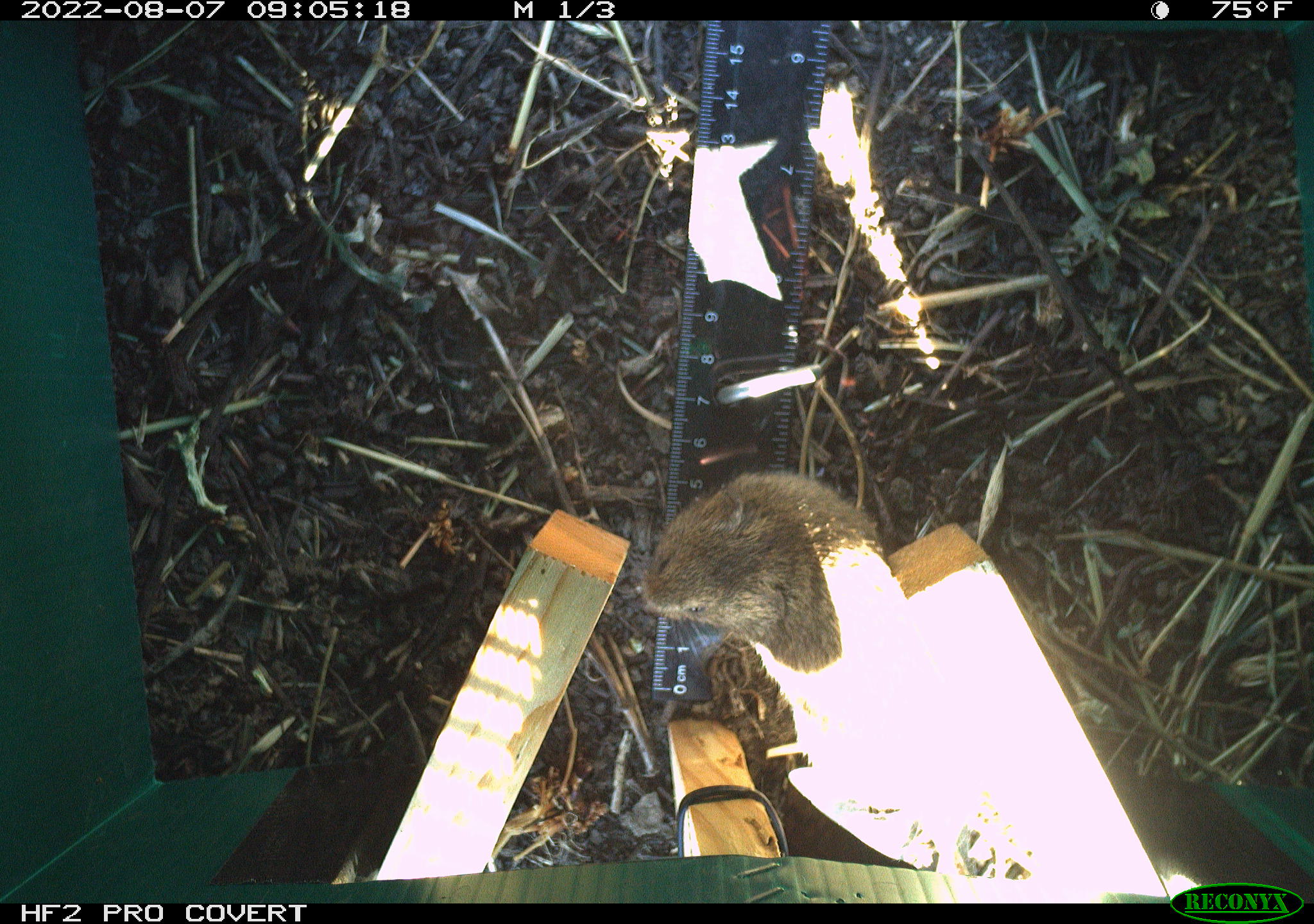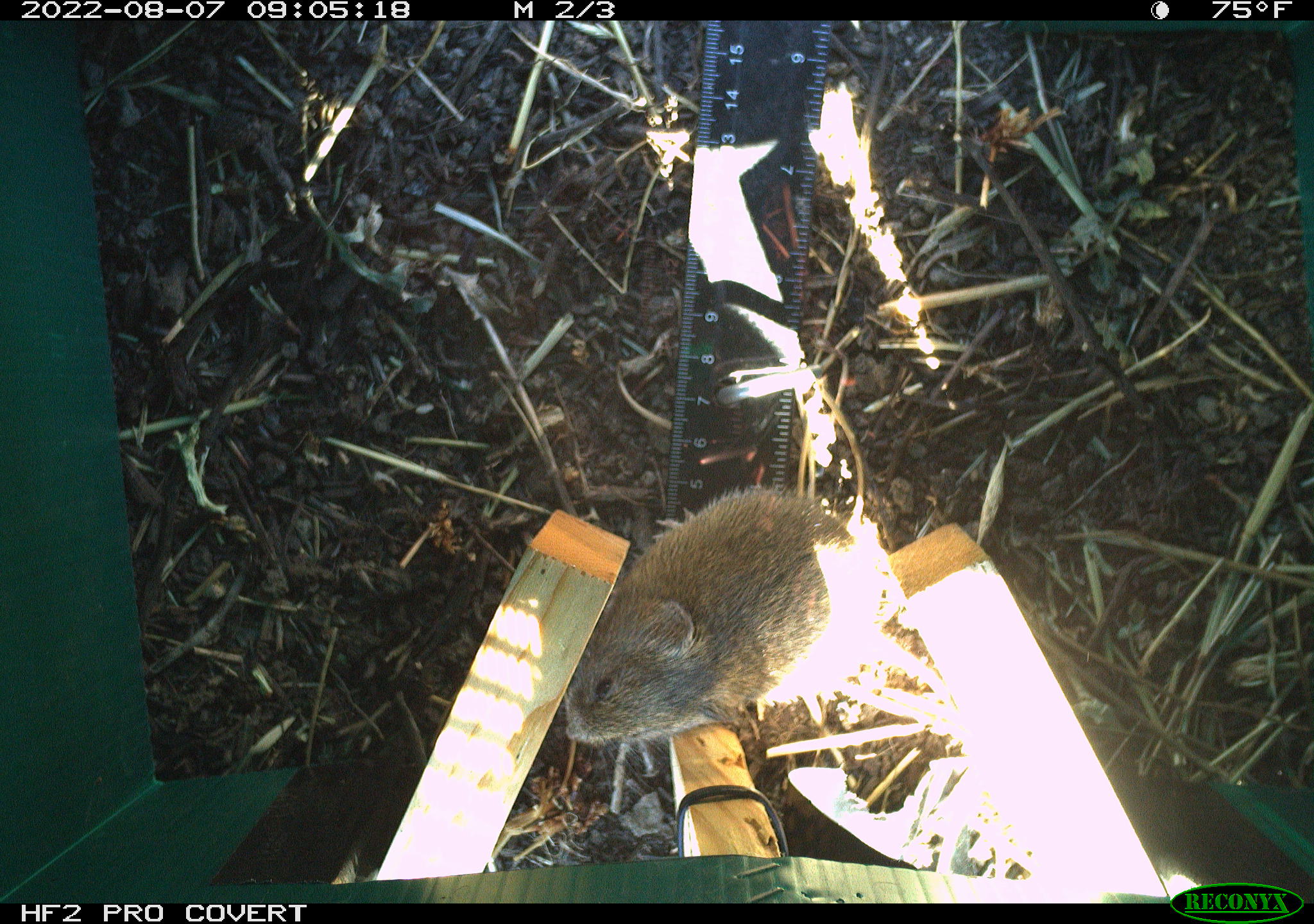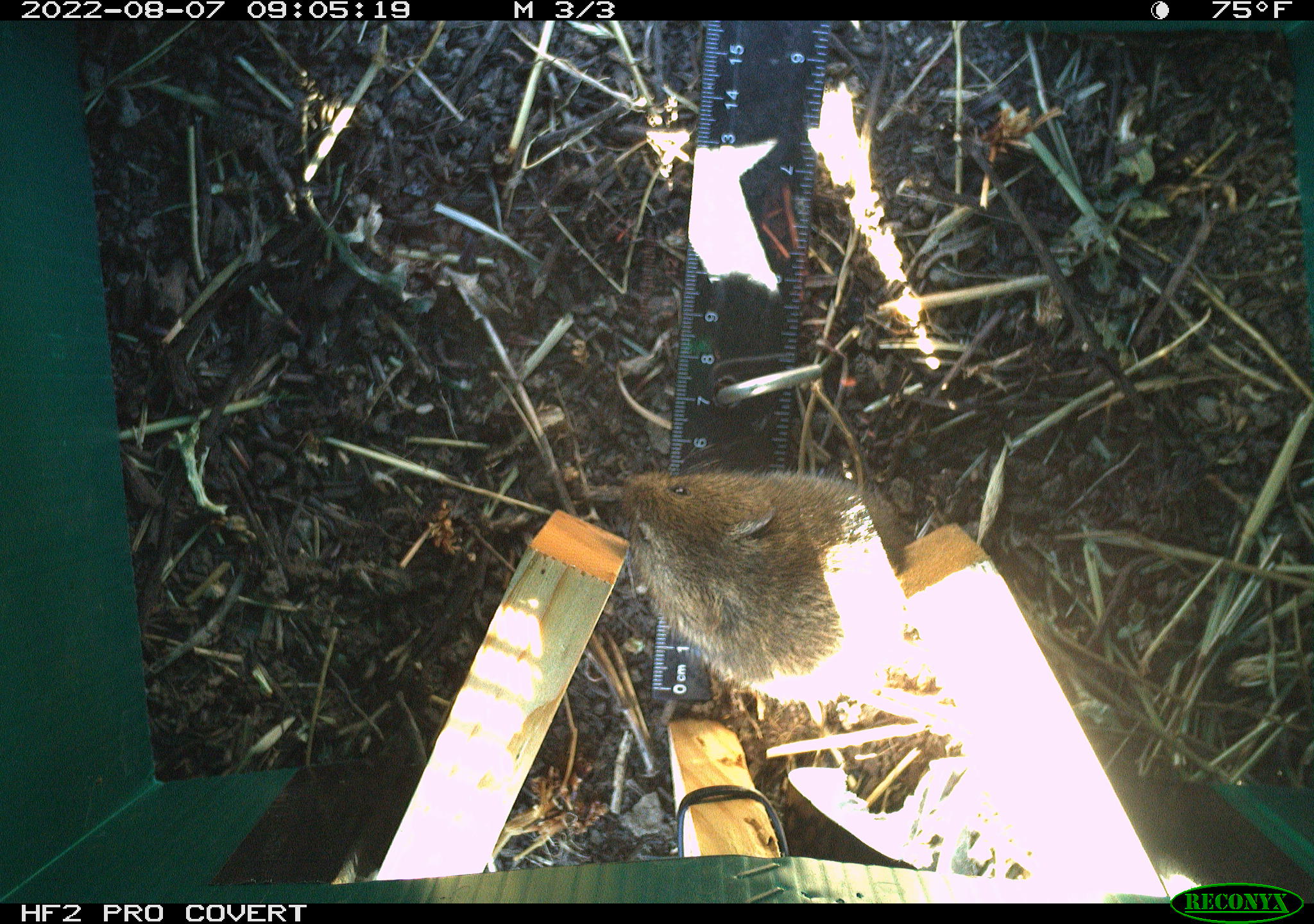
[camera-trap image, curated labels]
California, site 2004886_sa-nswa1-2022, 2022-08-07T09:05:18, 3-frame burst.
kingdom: Animalia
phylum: Chordata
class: Mammalia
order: Rodentia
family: Cricetidae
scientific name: Cricetidae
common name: hamsters, voles, lemmings, and allies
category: cricetidae family